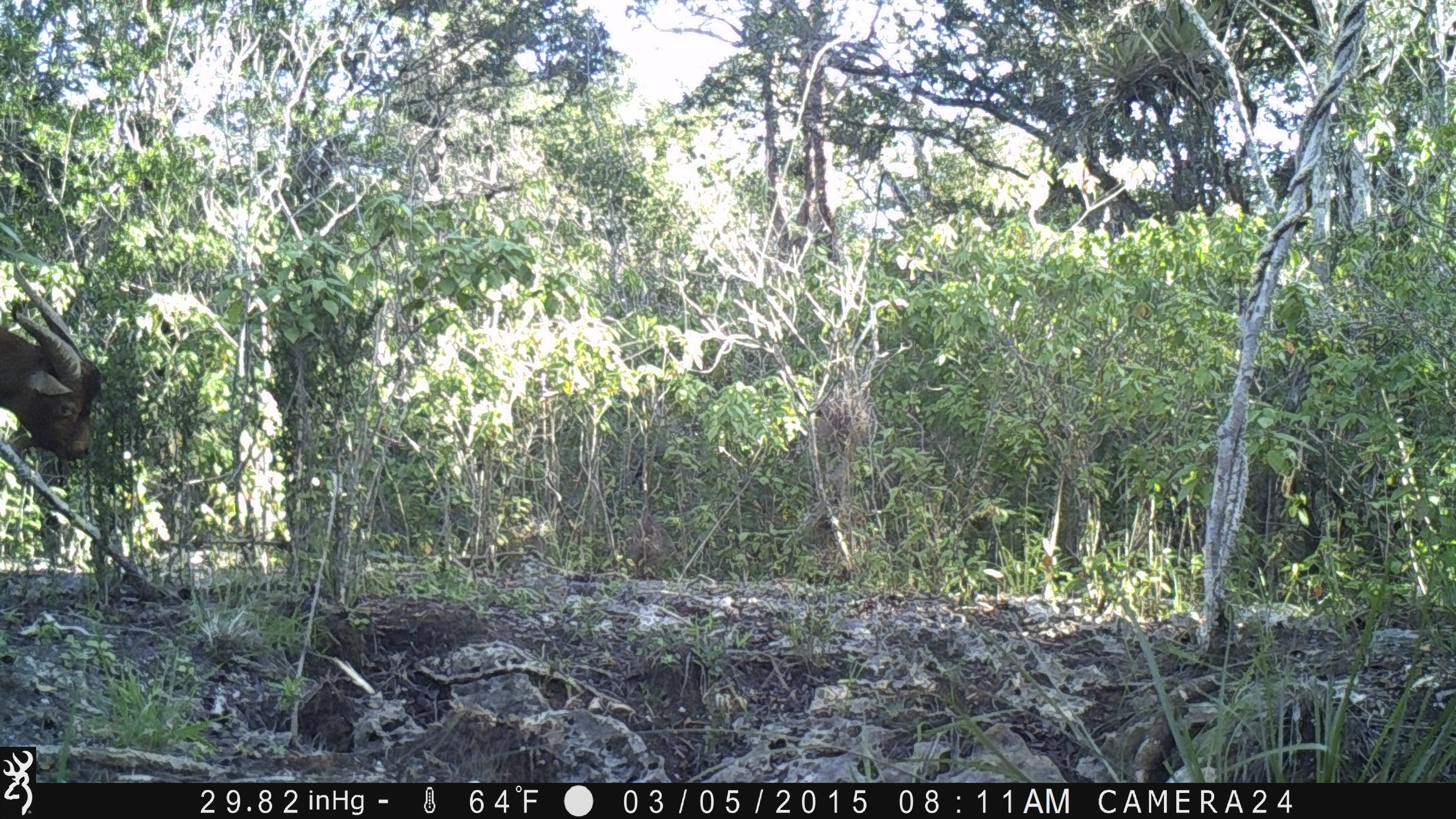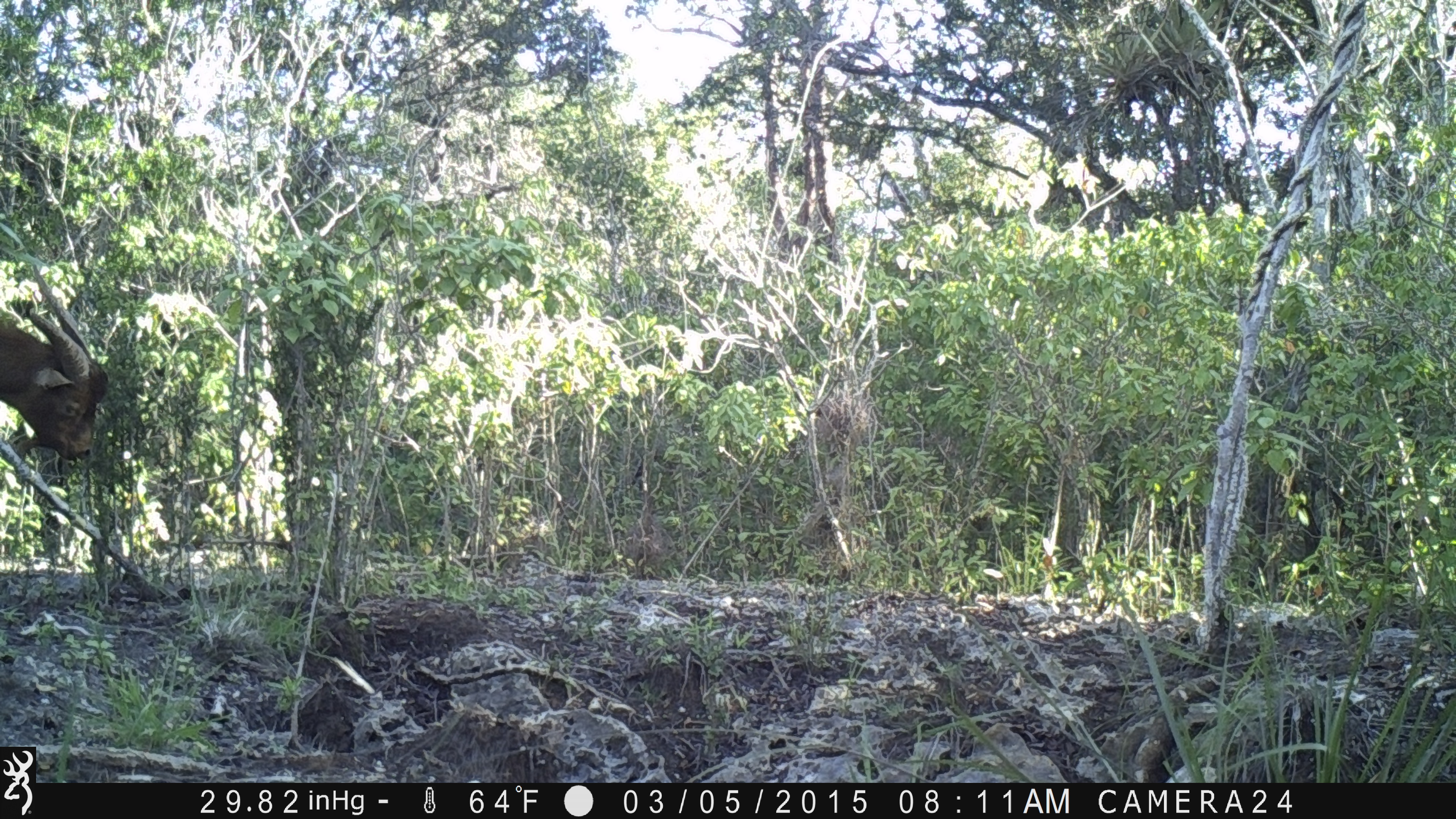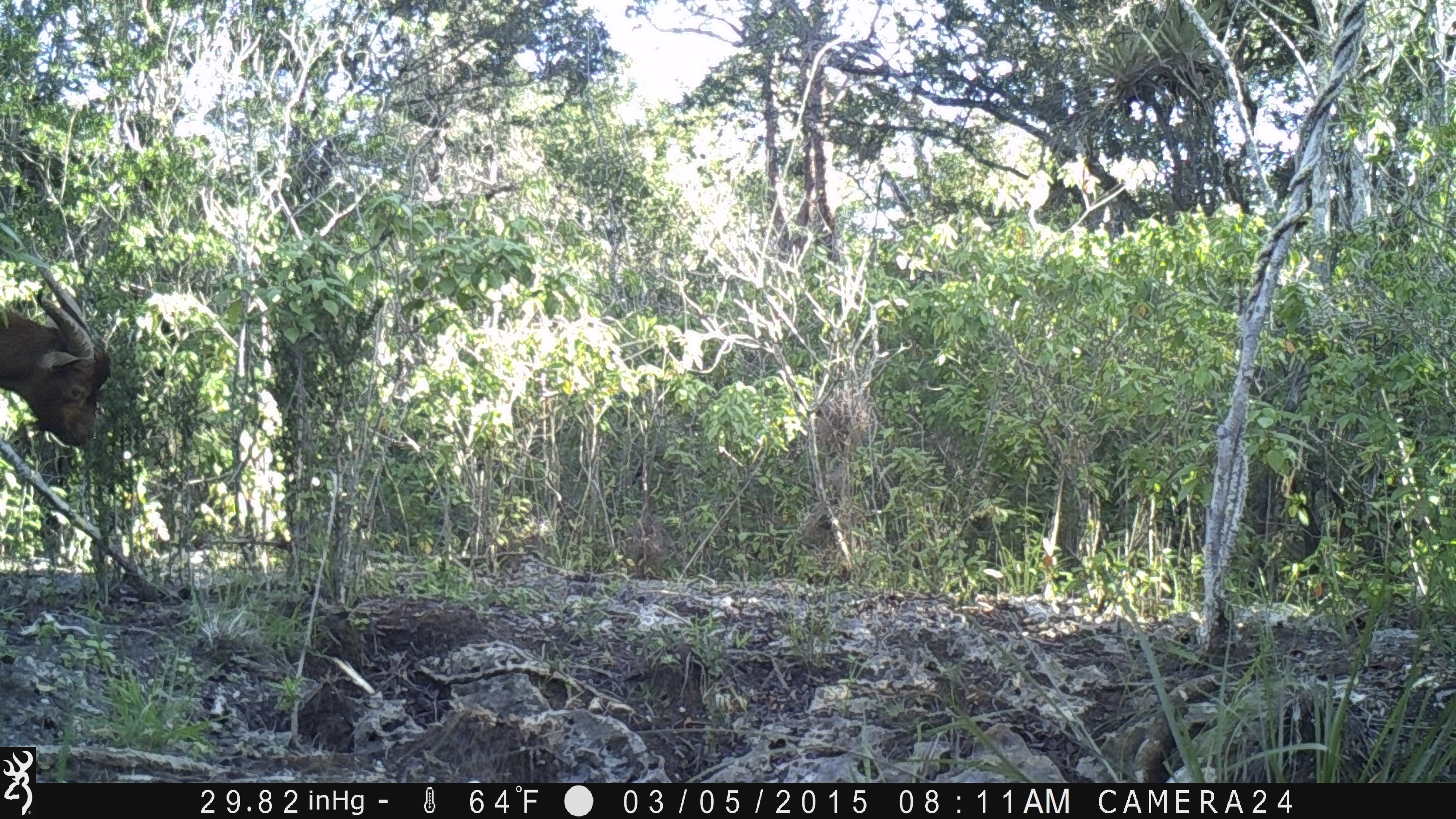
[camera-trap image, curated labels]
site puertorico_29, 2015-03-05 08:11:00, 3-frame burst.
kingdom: Animalia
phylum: Chordata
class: Mammalia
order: Artiodactyla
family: Bovidae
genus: Capra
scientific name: Capra hircus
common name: goat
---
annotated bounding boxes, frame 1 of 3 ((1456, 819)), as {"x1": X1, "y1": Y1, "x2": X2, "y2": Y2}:
goat: {"x1": 0, "y1": 305, "x2": 101, "y2": 471}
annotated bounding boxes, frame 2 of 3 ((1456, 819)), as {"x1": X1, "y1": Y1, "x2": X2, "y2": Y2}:
goat: {"x1": 0, "y1": 297, "x2": 106, "y2": 467}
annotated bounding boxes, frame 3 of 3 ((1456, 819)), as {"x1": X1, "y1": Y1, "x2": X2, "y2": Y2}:
goat: {"x1": 1, "y1": 277, "x2": 110, "y2": 455}